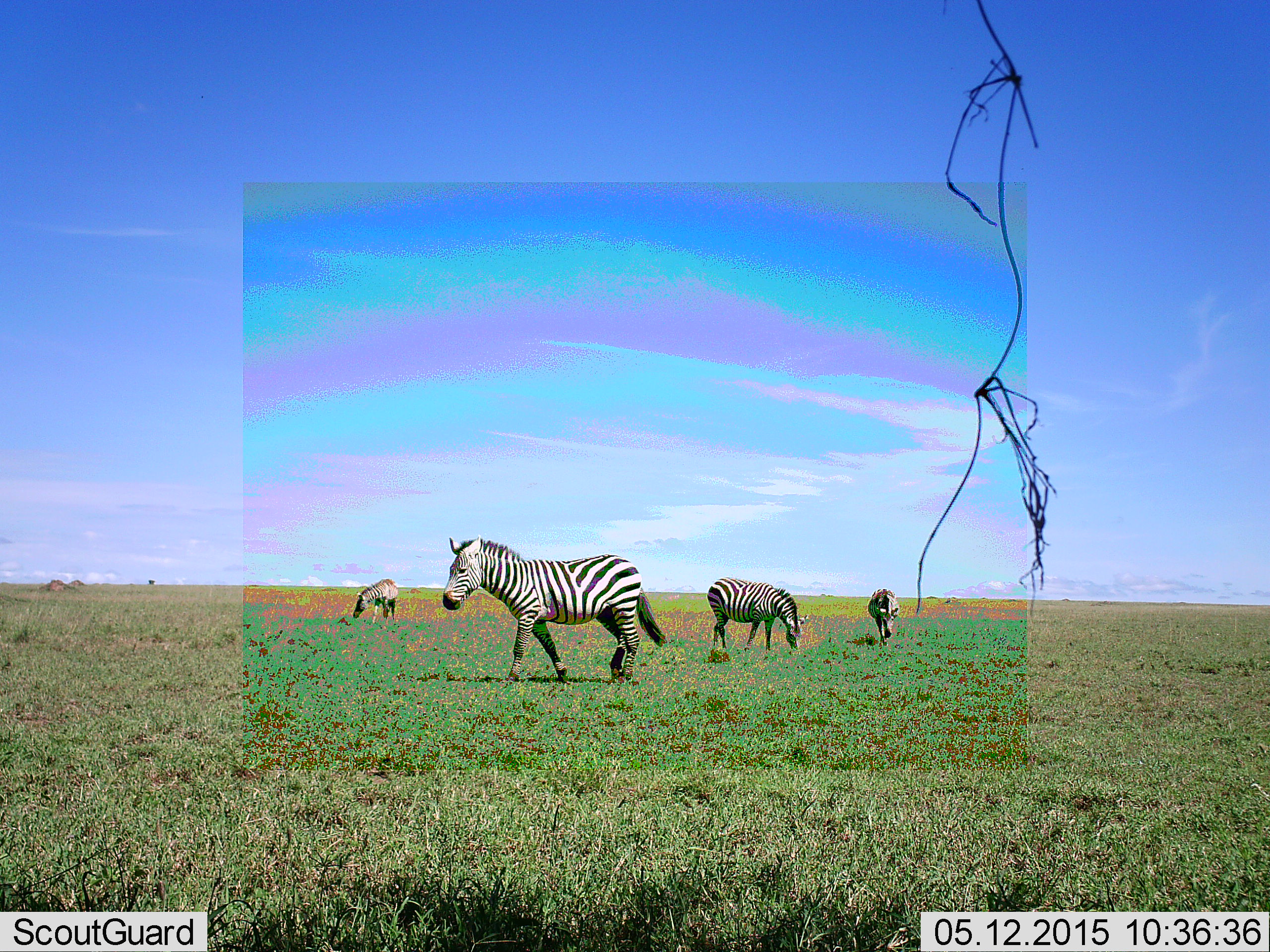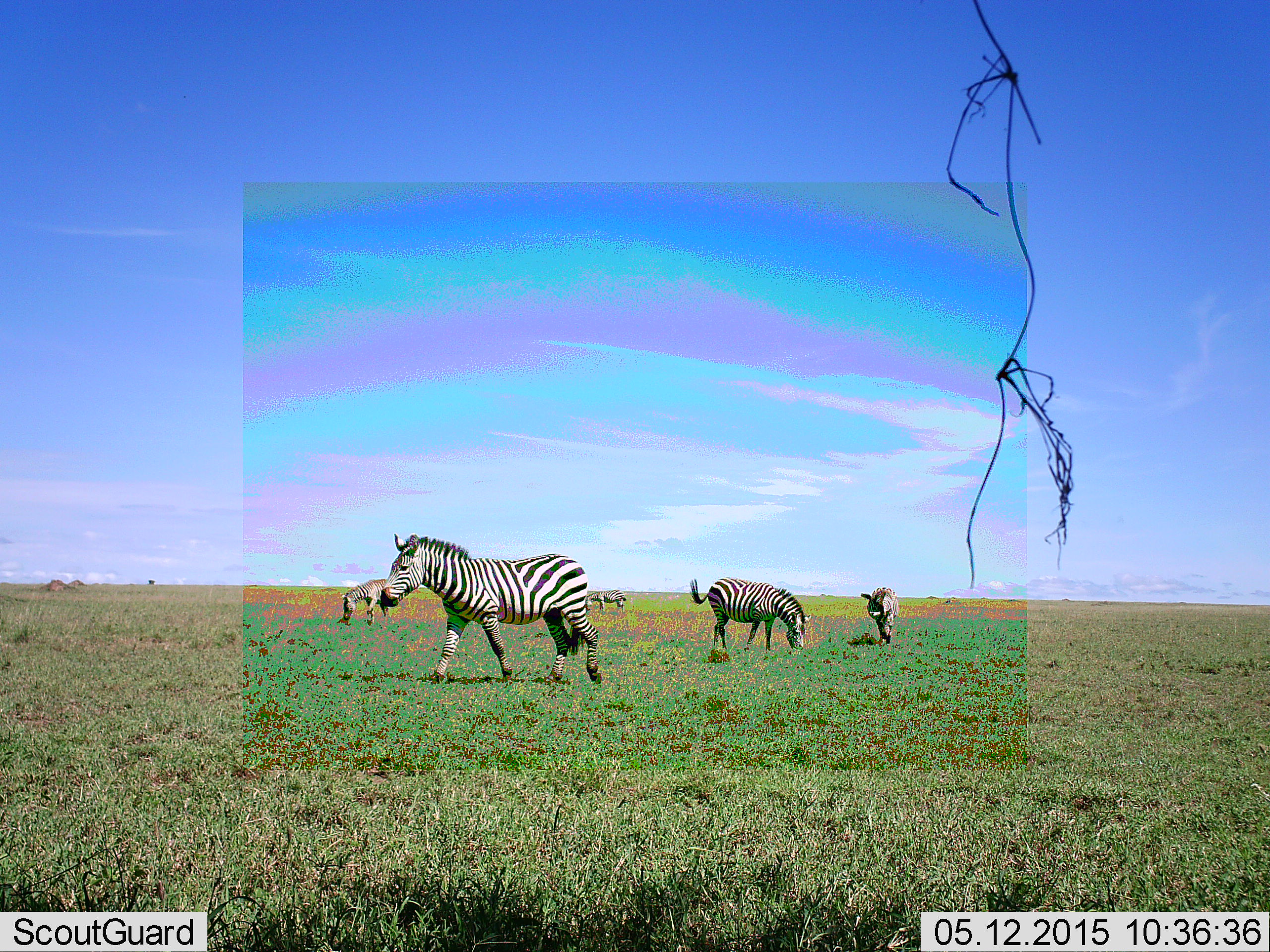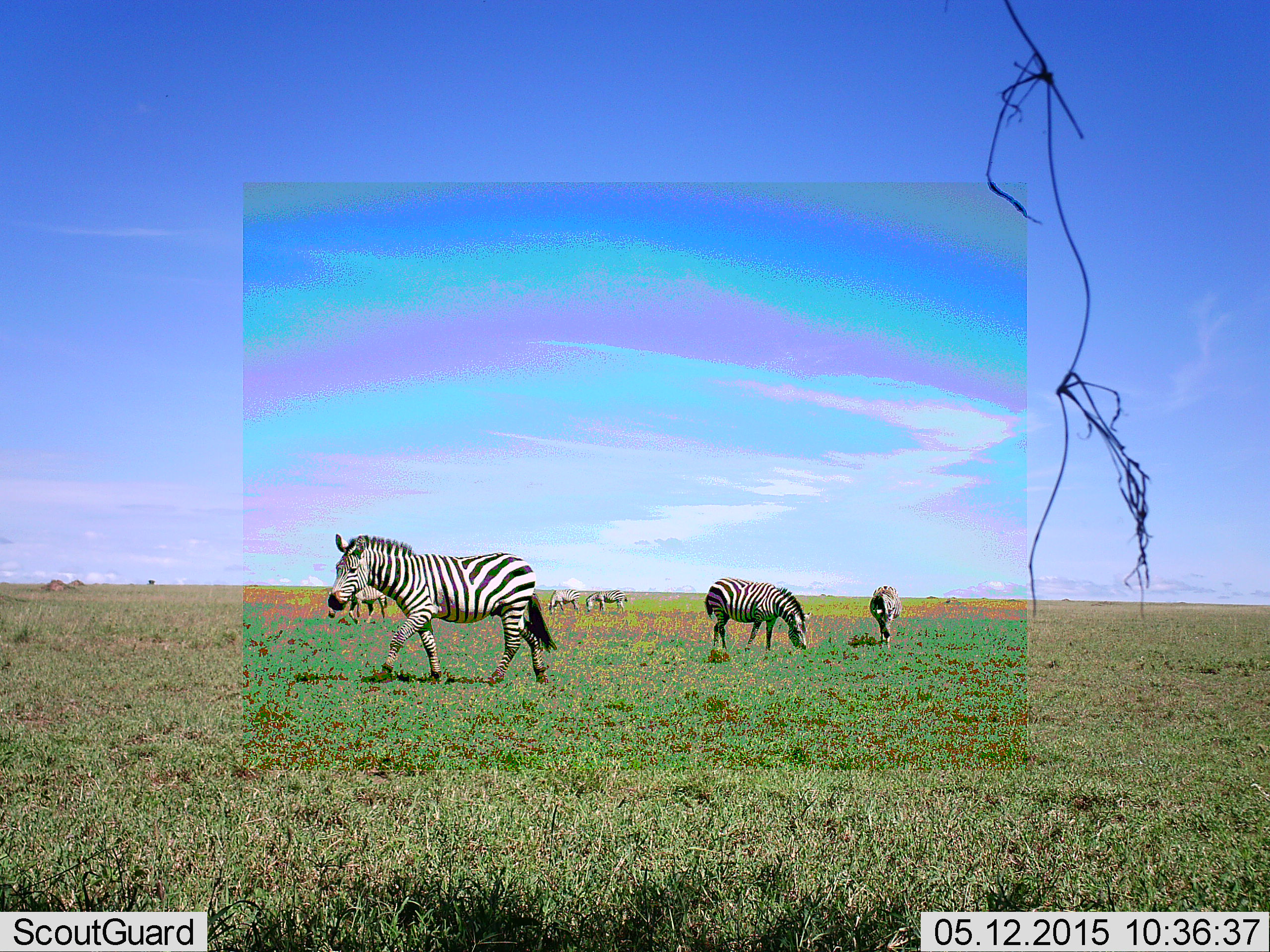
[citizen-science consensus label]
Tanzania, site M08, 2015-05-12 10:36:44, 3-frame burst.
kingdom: Animalia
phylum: Chordata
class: Mammalia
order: Perissodactyla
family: Equidae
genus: Equus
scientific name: Equus quagga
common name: plains zebra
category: zebra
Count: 6.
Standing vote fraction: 50%.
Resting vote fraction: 0%.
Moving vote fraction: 60%.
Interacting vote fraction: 0%.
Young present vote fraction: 0%.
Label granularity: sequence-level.